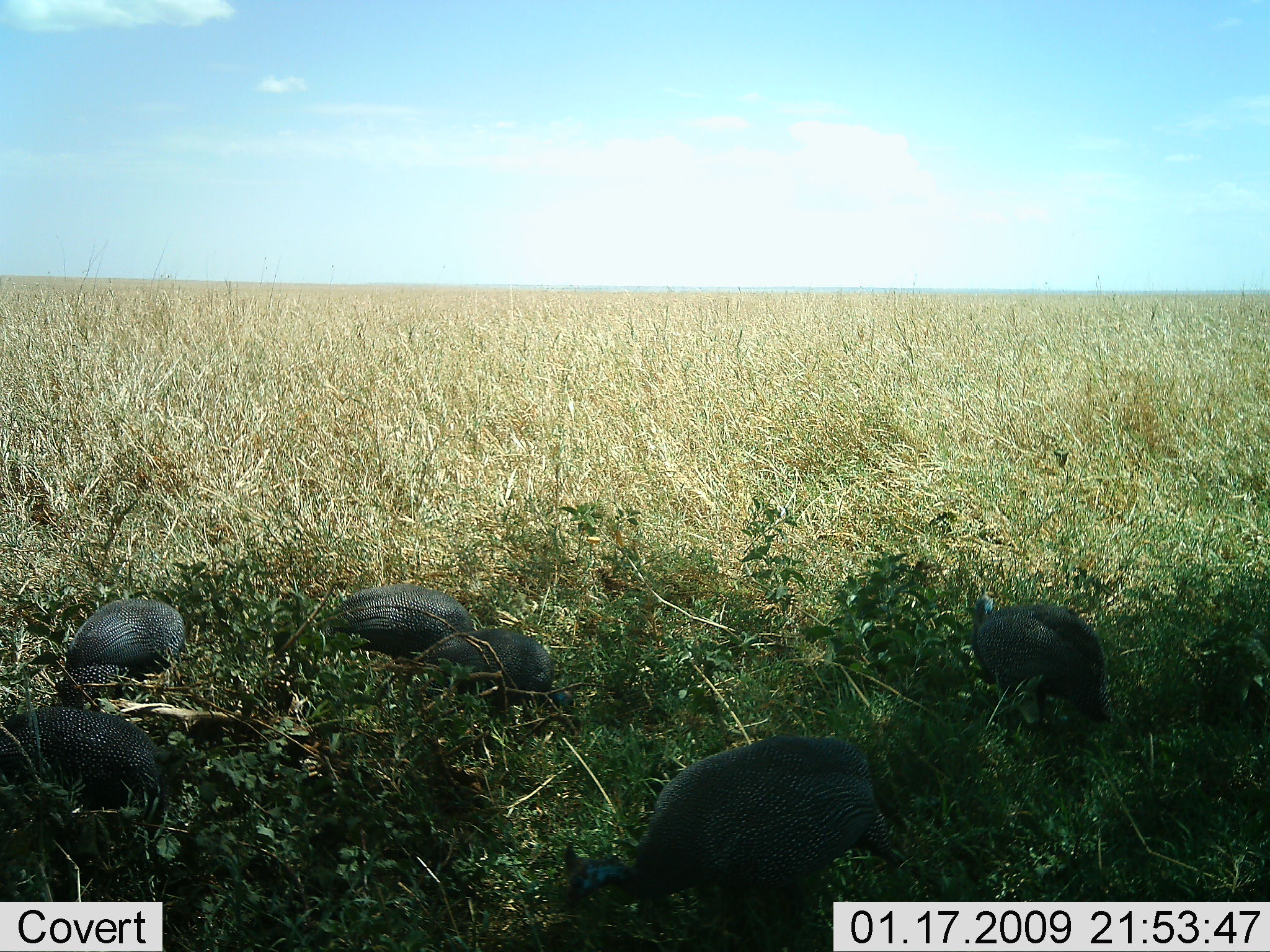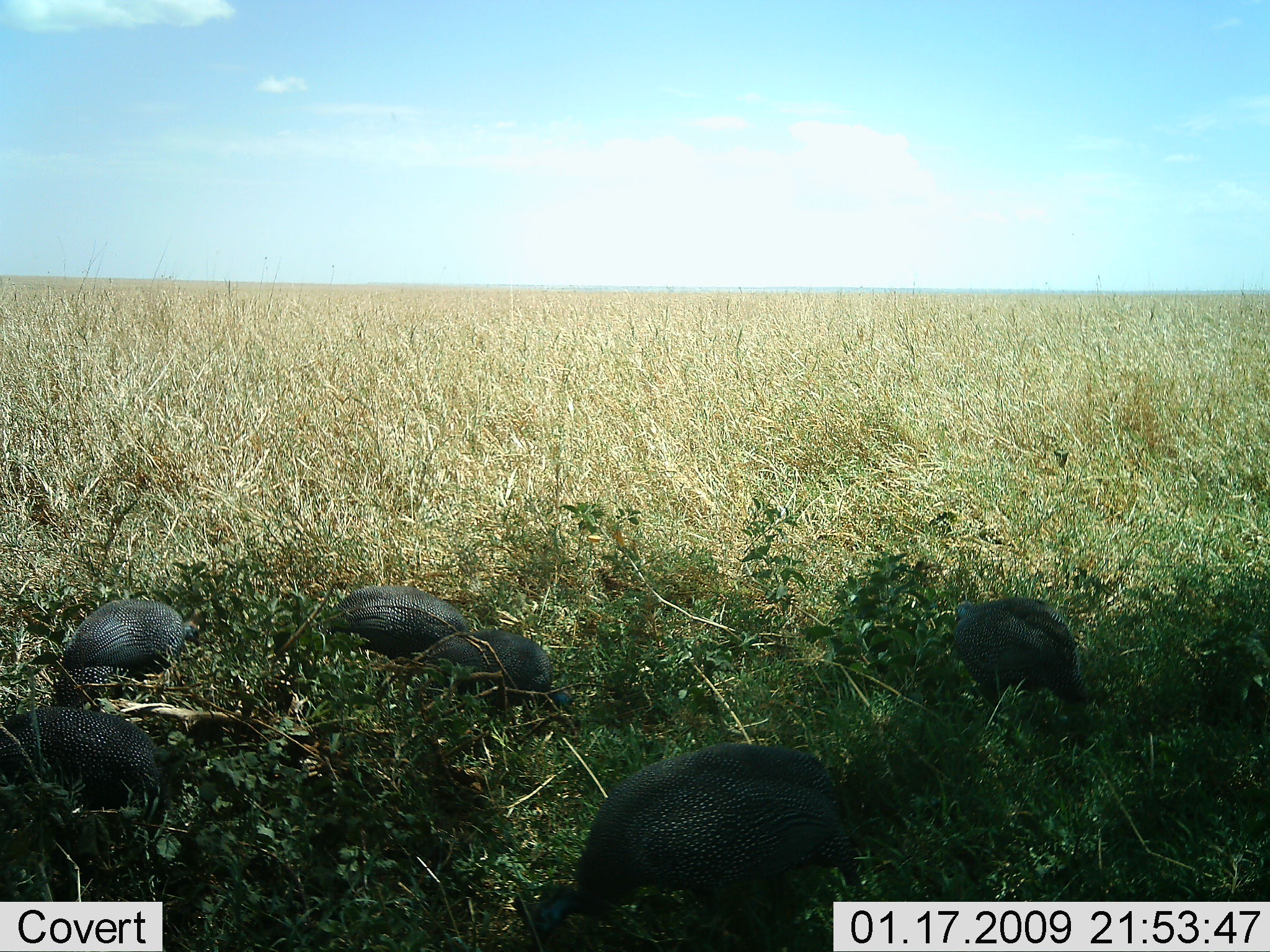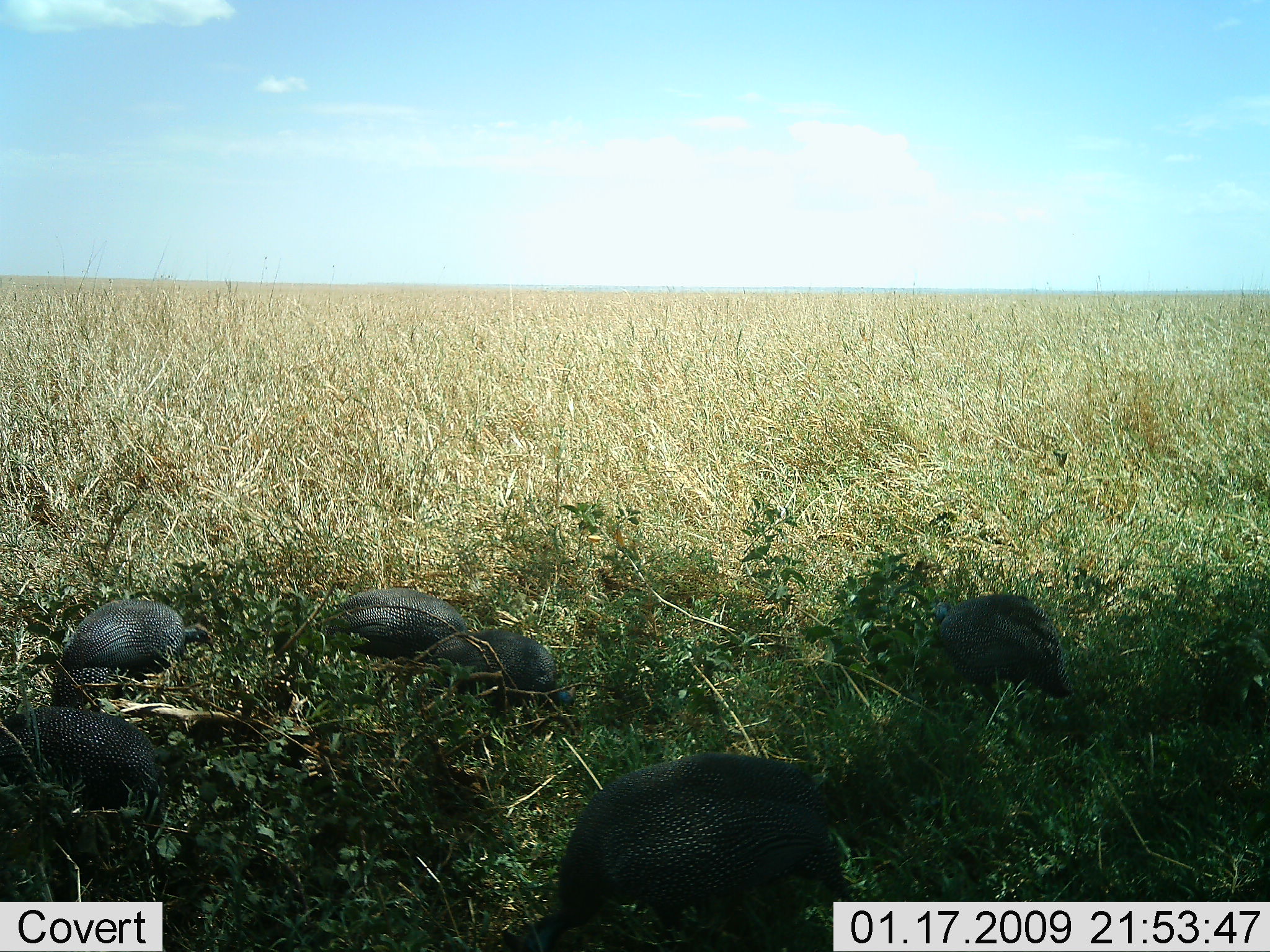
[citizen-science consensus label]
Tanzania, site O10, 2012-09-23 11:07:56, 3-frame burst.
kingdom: Animalia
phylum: Chordata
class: Aves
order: Galliformes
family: Numididae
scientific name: Numididae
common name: guinea fowl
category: guineafowl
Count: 6.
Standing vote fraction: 10%.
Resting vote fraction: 0%.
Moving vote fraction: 10%.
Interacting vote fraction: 0%.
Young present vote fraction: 0%.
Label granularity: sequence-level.